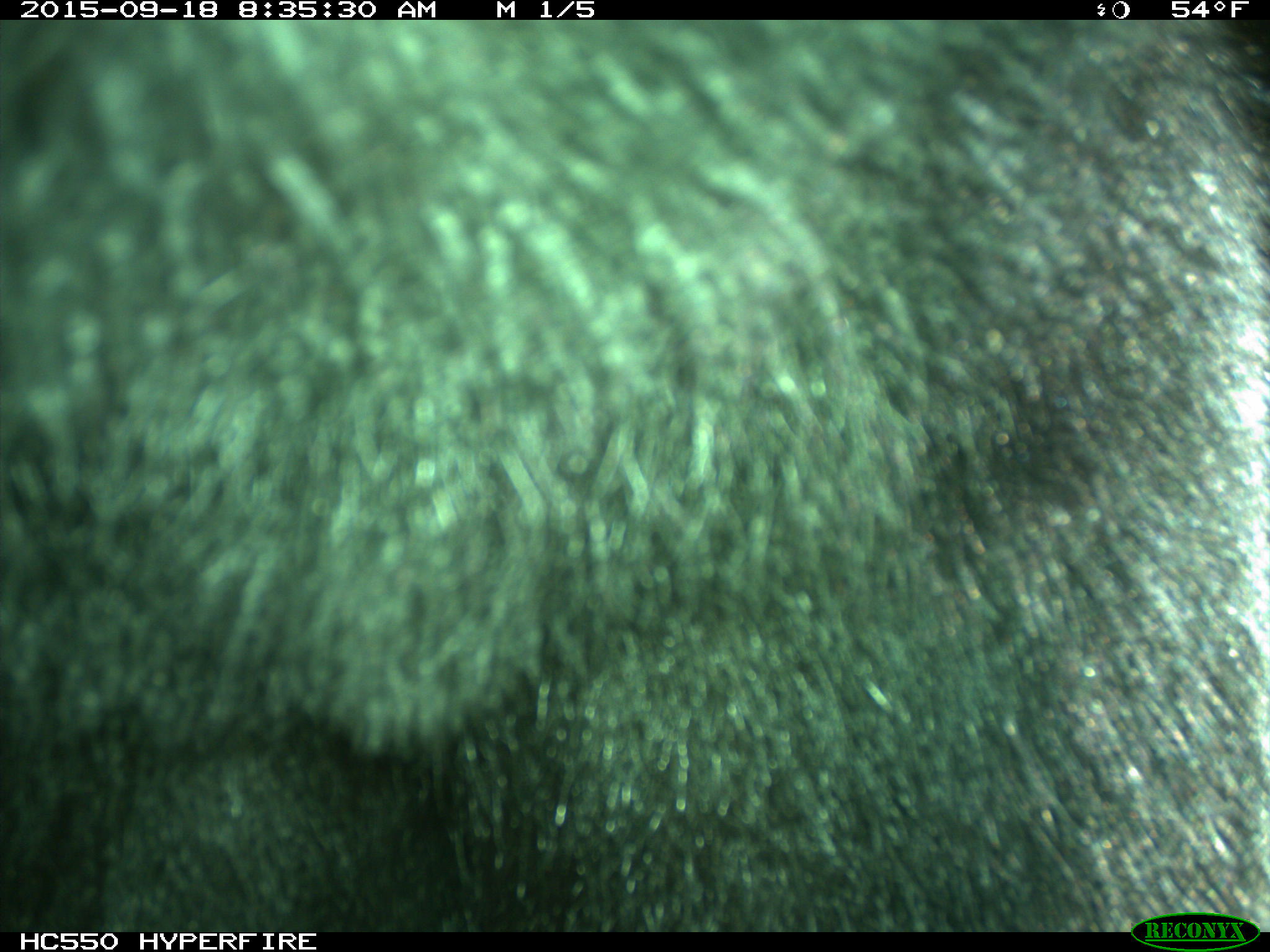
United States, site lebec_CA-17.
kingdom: Animalia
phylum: Chordata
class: Mammalia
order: Carnivora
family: Ursidae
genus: Ursus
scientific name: Ursus americanus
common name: american black bear